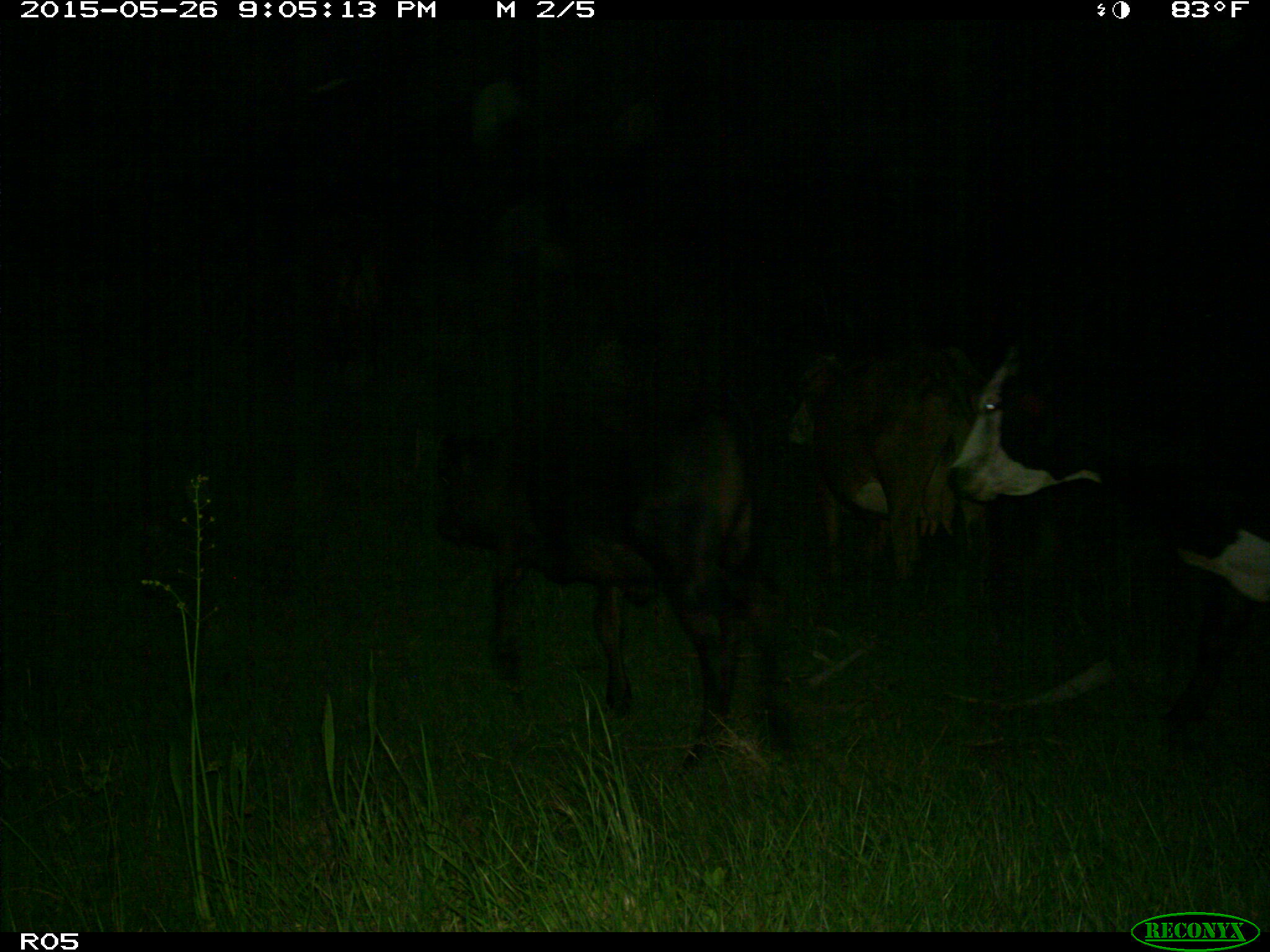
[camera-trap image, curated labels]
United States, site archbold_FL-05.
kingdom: Animalia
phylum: Chordata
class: Mammalia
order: Artiodactyla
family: Bovidae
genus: Bos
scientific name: Bos taurus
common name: domestic cow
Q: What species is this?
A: Bos taurus (domestic cow).